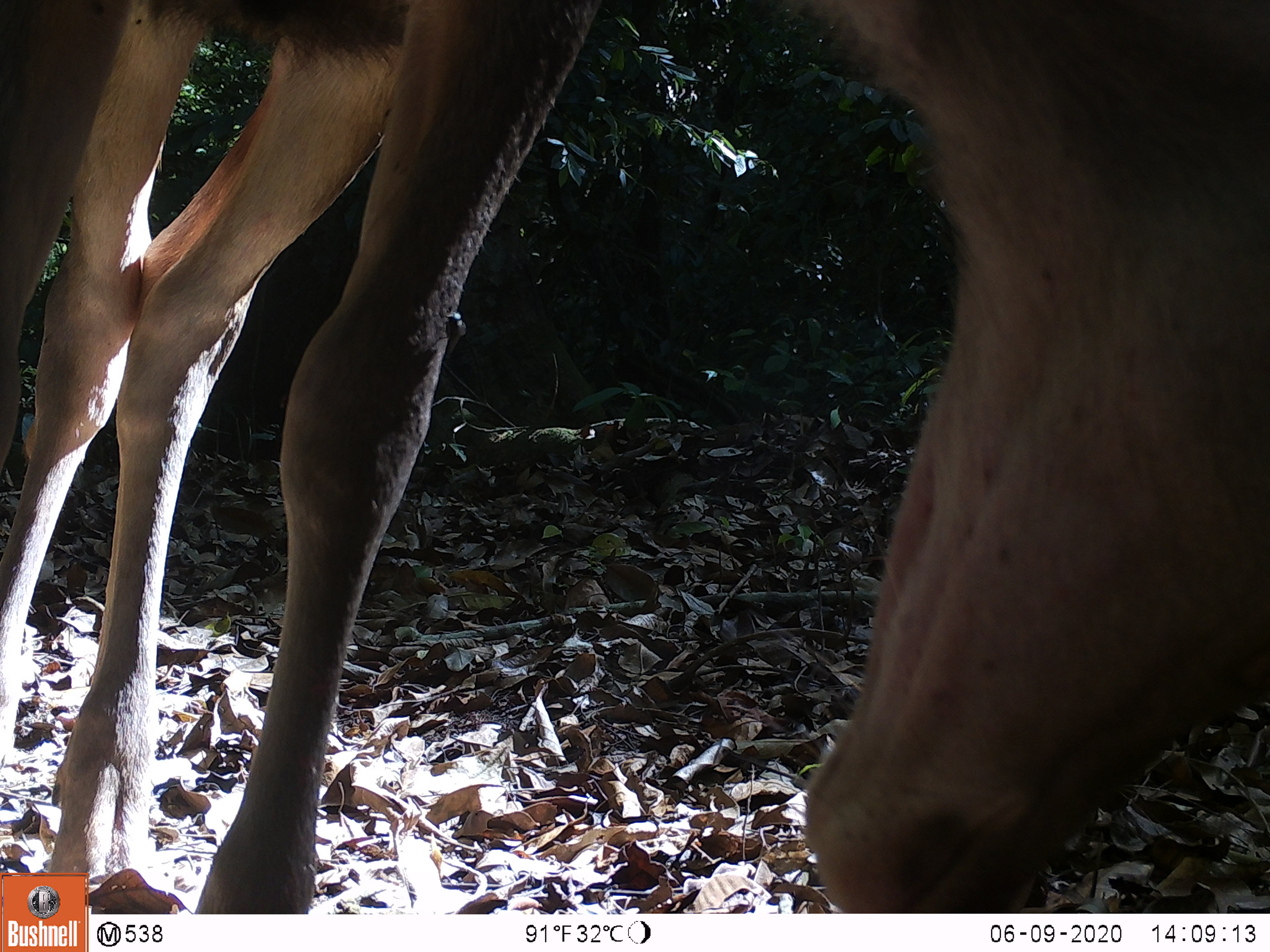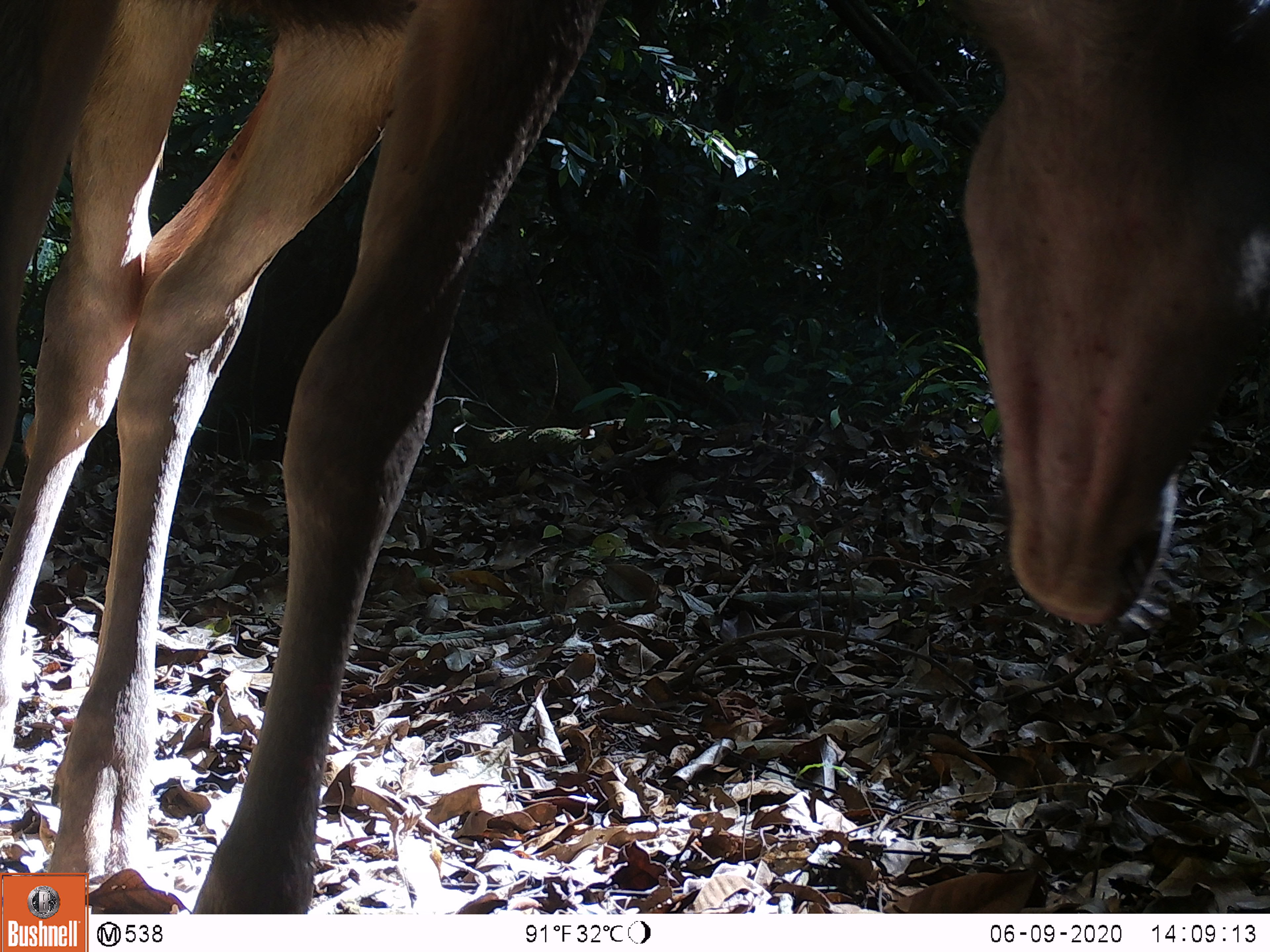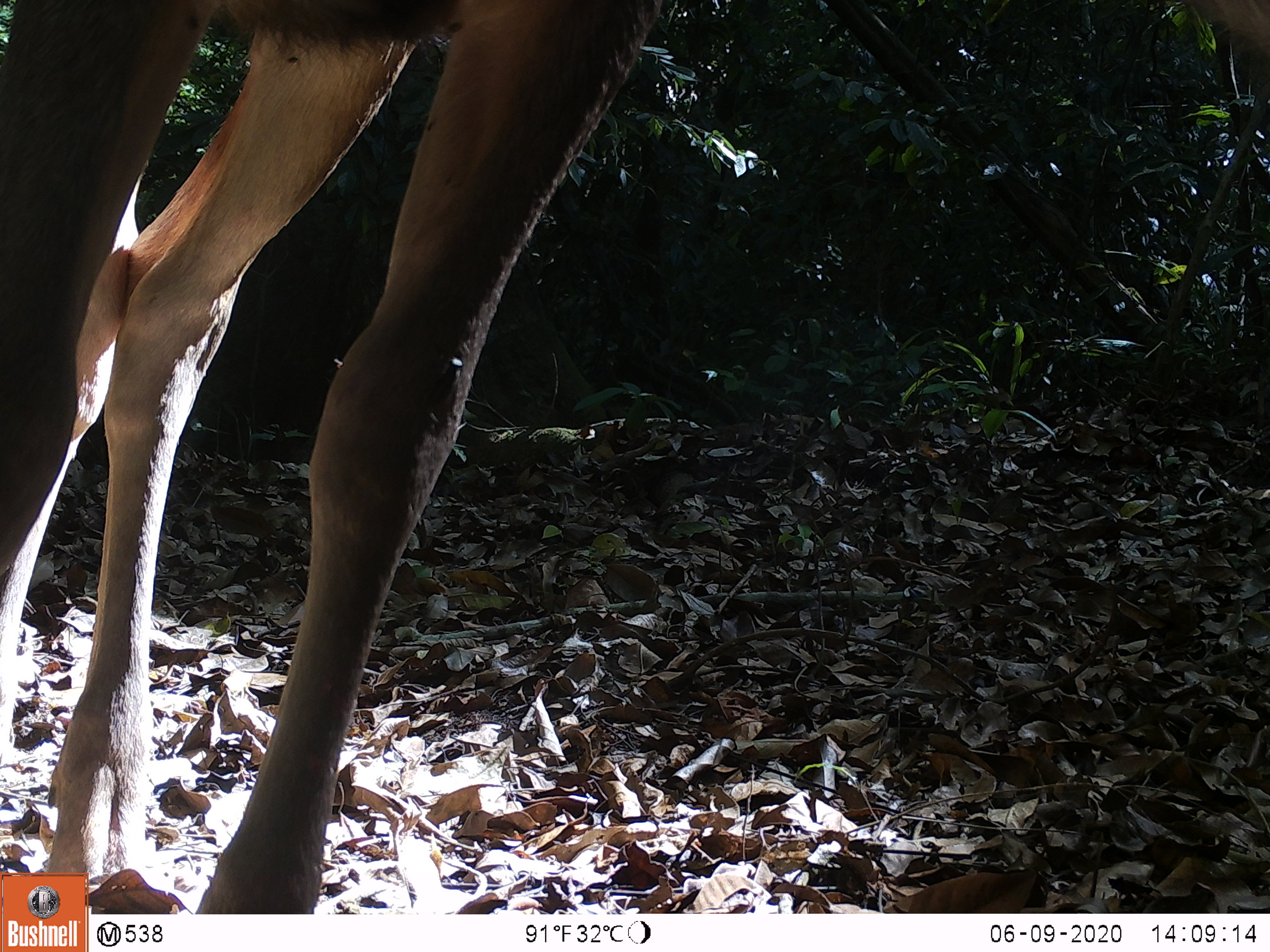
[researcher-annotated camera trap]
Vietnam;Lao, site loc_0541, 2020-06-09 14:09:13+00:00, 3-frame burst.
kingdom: Animalia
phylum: Chordata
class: Mammalia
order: Artiodactyla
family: Cervidae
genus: Muntiacus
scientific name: Muntiacus vuquangensis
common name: large-antlered muntjac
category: large antlered muntjac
Large antlered muntjac (large-antlered muntjac) (Muntiacus vuquangensis). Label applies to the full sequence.